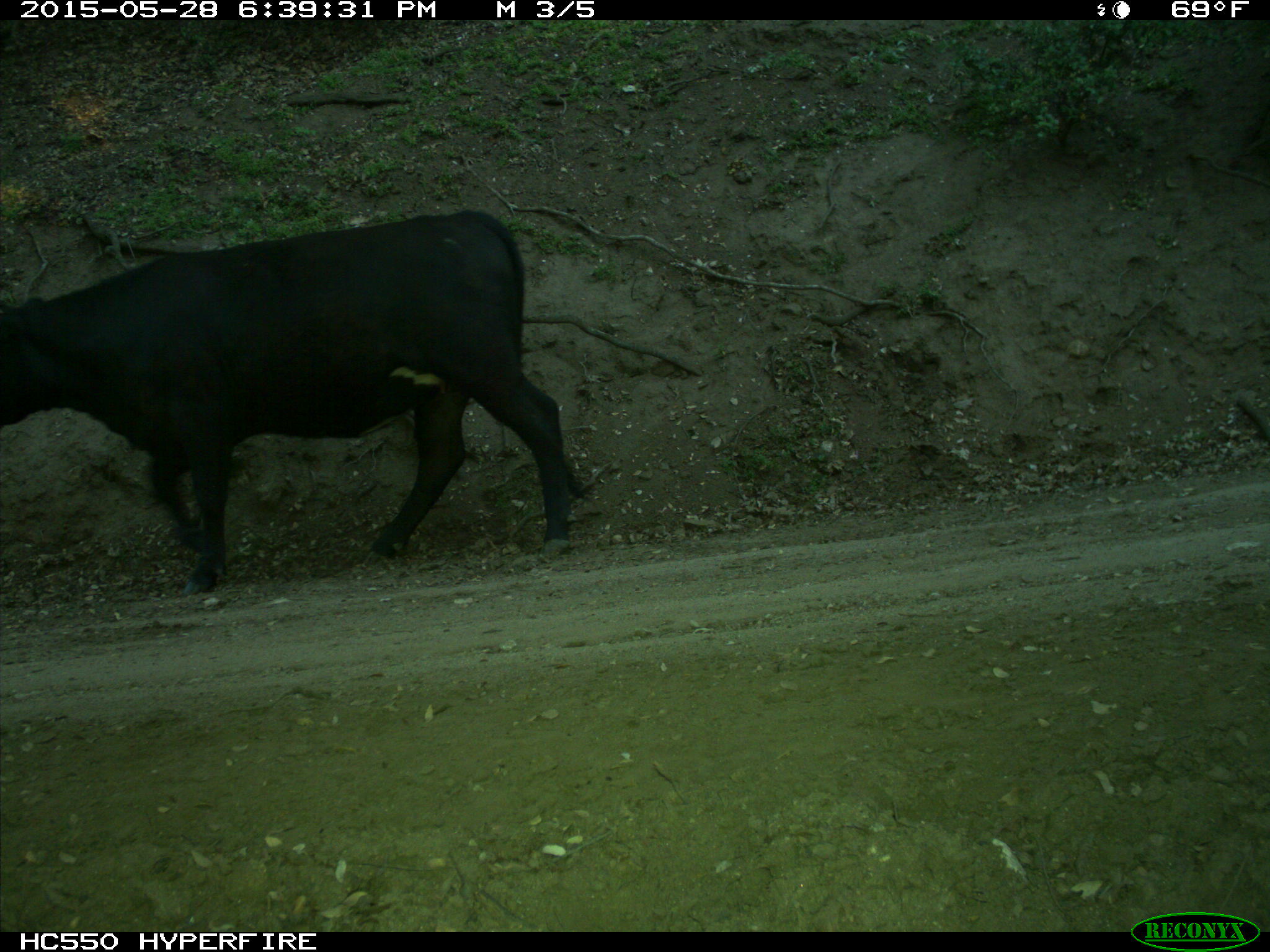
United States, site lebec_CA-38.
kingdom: Animalia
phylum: Chordata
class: Mammalia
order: Artiodactyla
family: Bovidae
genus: Bos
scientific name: Bos taurus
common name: domestic cow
Bos taurus (domestic cow).